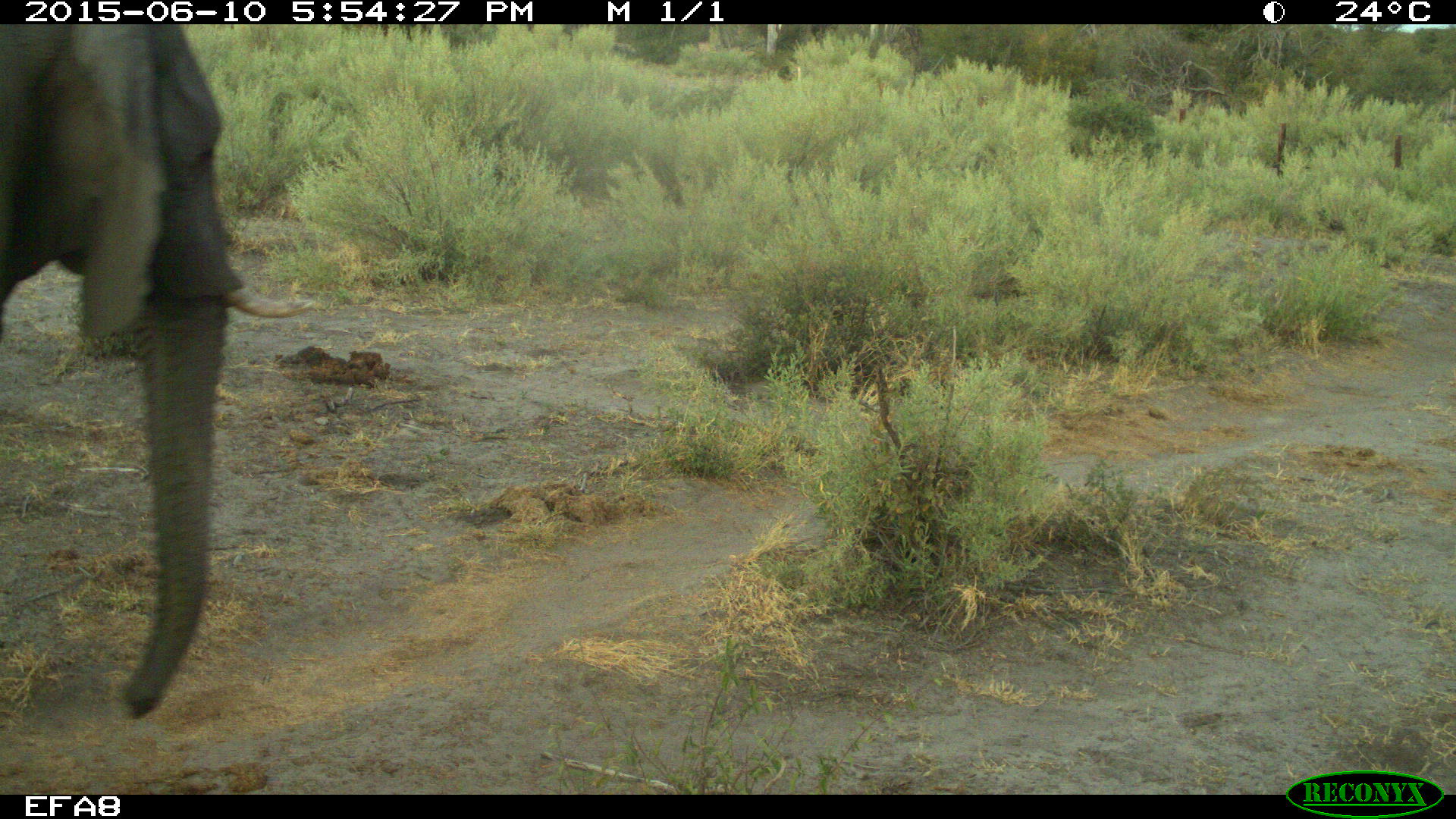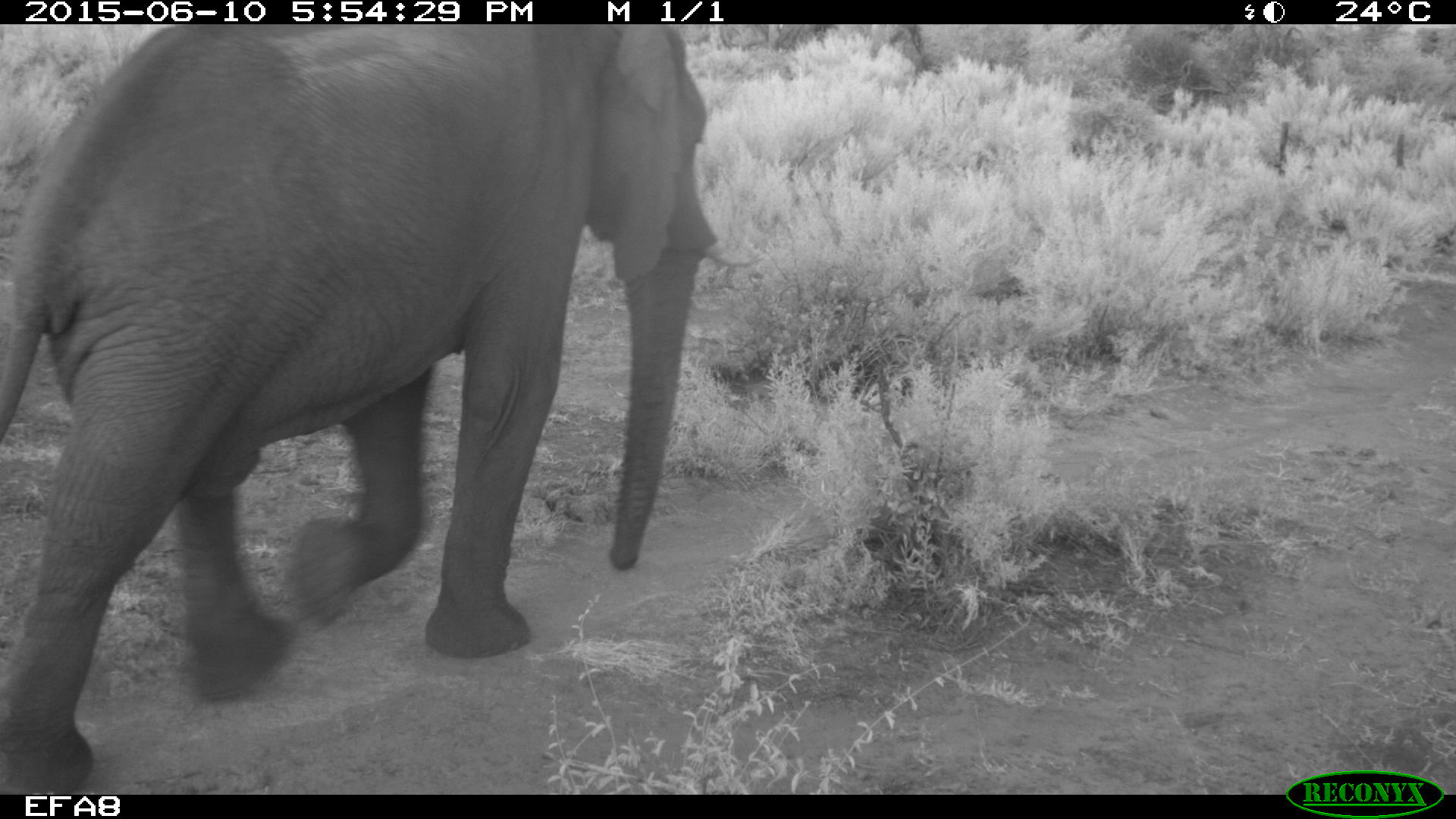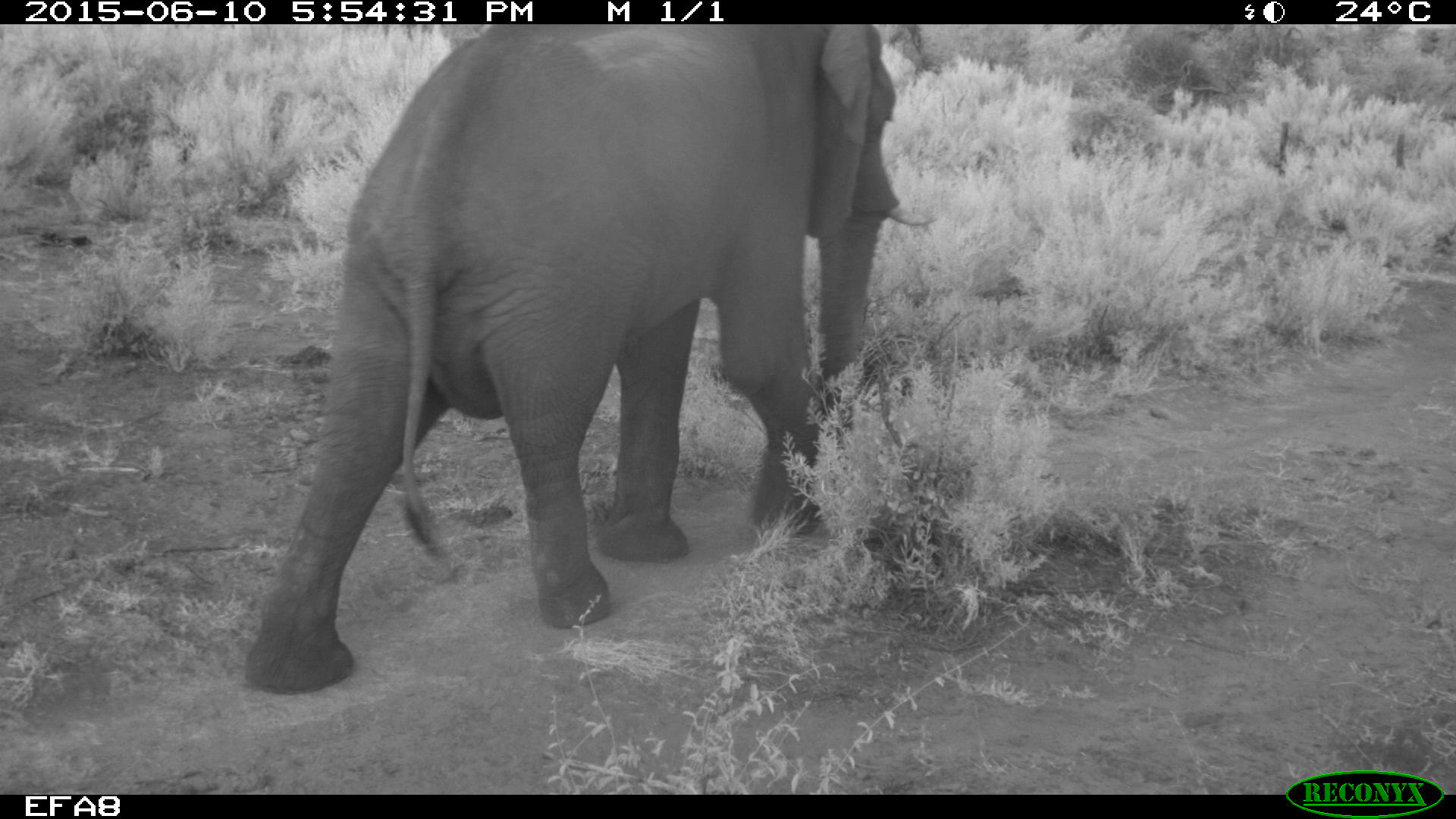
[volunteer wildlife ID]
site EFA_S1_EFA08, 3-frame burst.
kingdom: Animalia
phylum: Chordata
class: Mammalia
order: Proboscidea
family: Elephantidae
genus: Loxodonta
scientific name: Loxodonta africana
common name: african bush elephant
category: elephant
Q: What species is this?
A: Elephant (african bush elephant) (Loxodonta africana).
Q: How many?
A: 1.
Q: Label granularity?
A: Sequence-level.